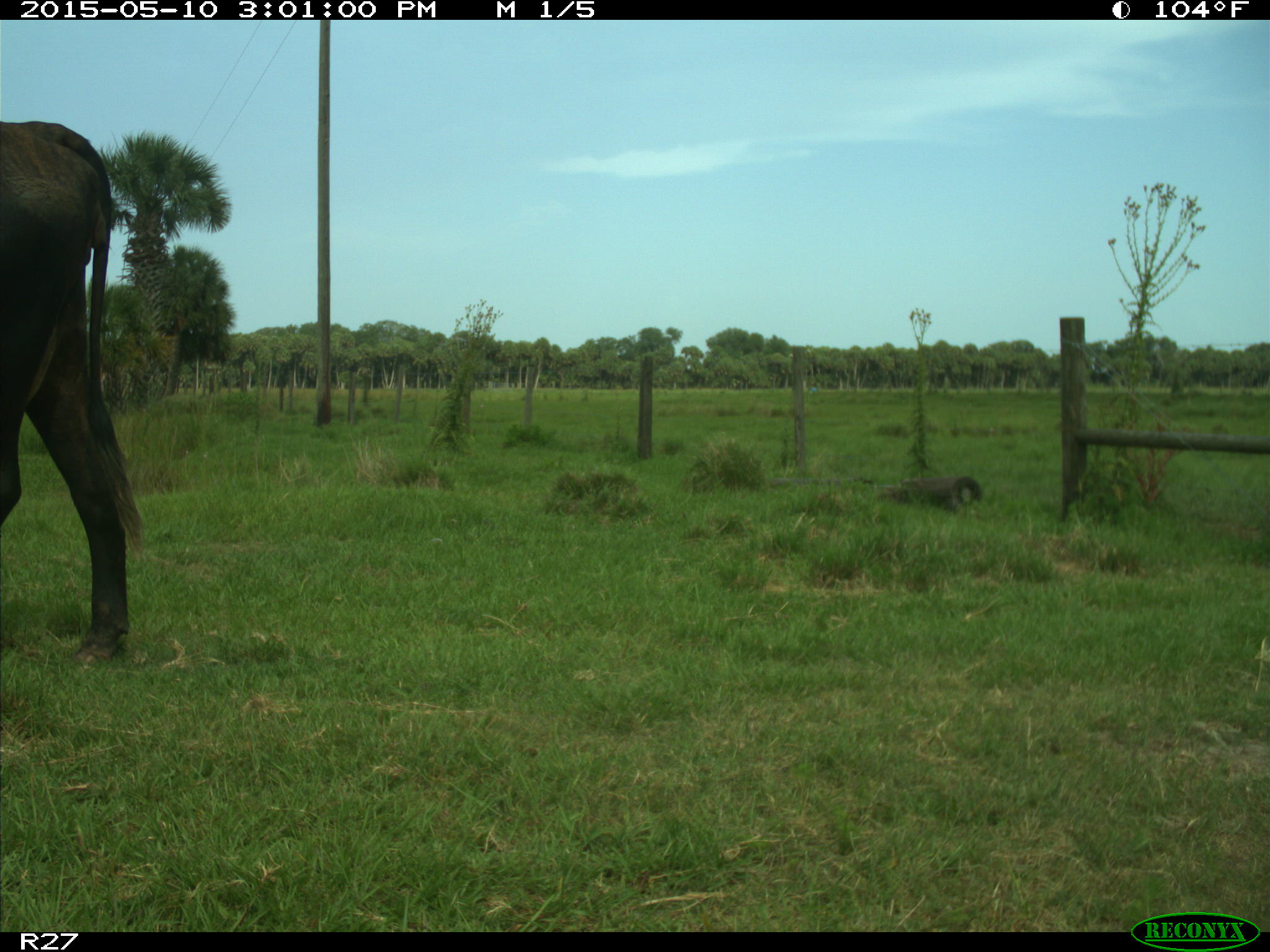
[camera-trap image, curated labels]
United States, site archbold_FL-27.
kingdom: Animalia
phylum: Chordata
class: Mammalia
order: Artiodactyla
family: Bovidae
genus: Bos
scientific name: Bos taurus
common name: domestic cow